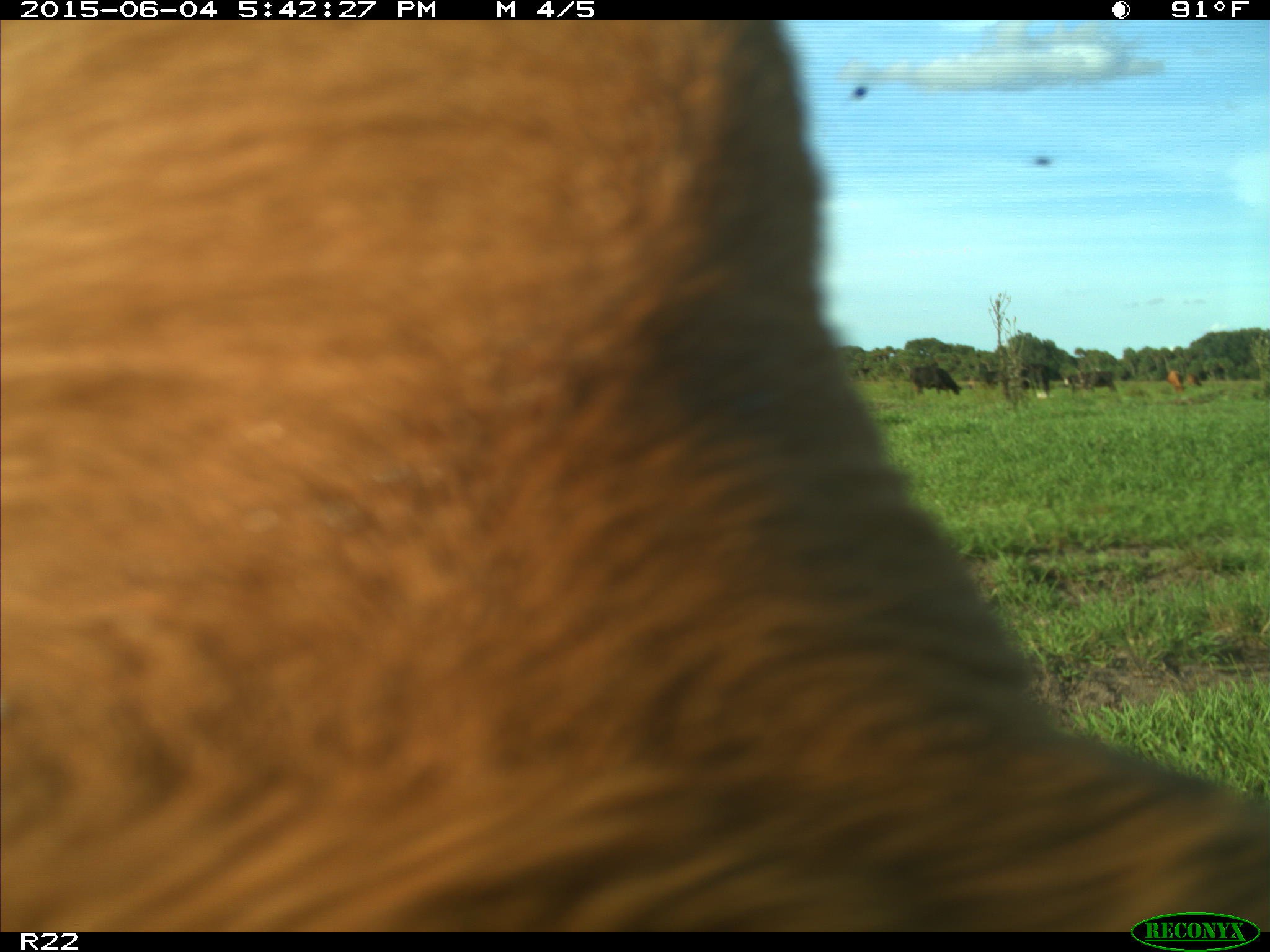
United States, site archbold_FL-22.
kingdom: Animalia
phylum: Chordata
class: Mammalia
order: Artiodactyla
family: Bovidae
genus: Bos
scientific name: Bos taurus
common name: domestic cow